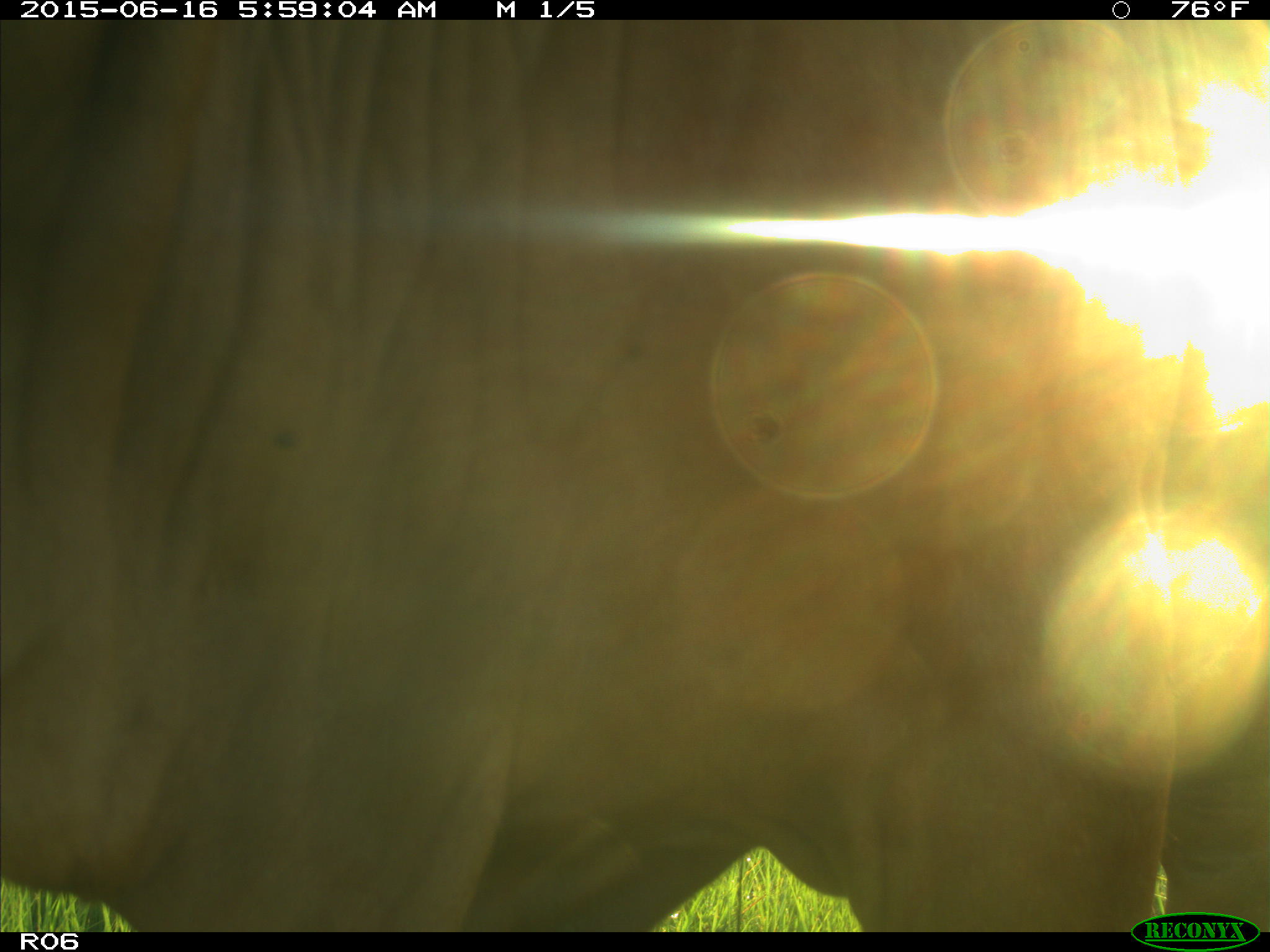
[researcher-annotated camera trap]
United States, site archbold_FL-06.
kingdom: Animalia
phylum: Chordata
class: Mammalia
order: Artiodactyla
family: Bovidae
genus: Bos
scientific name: Bos taurus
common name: domestic cow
Bos taurus (domestic cow).